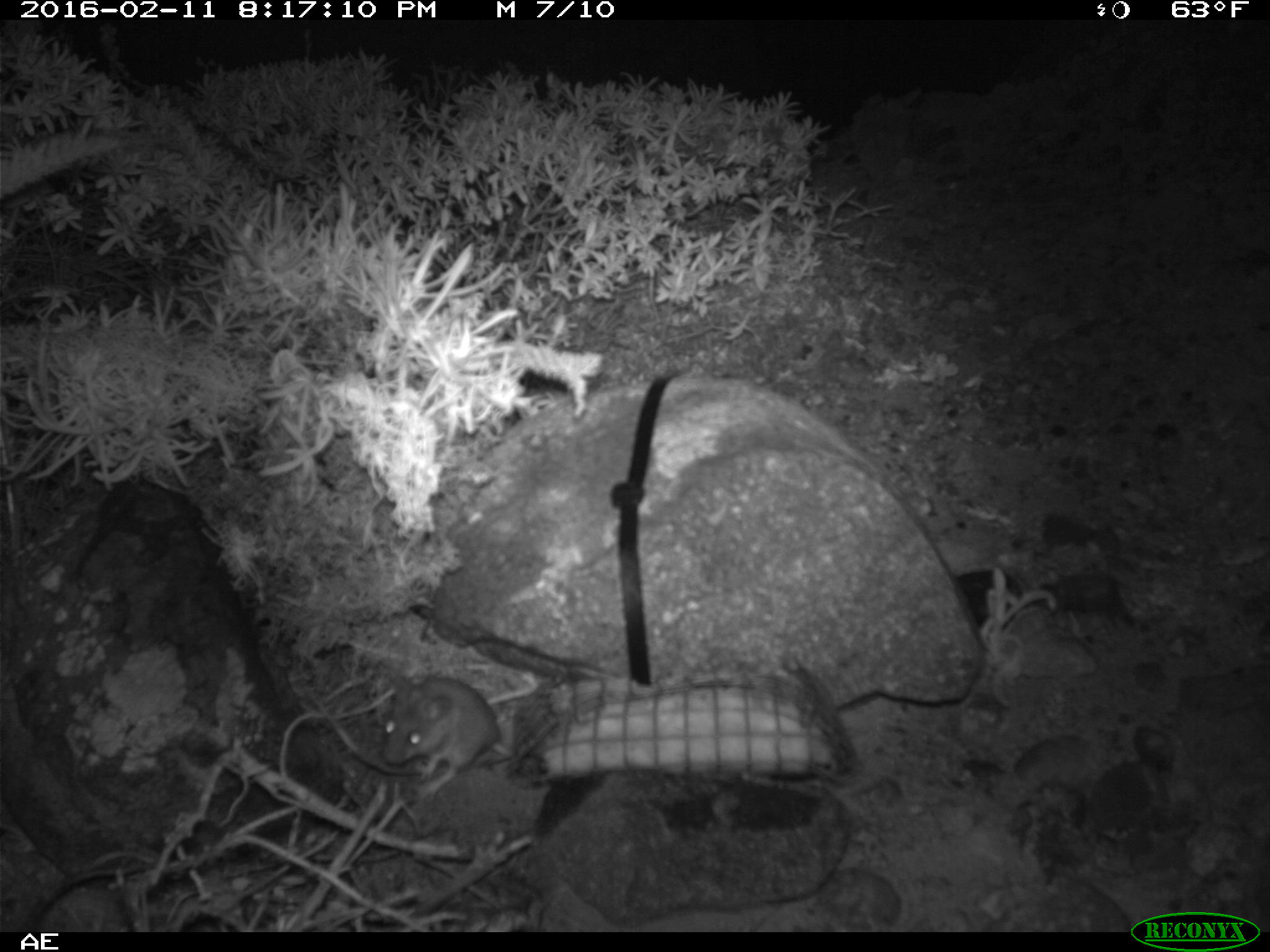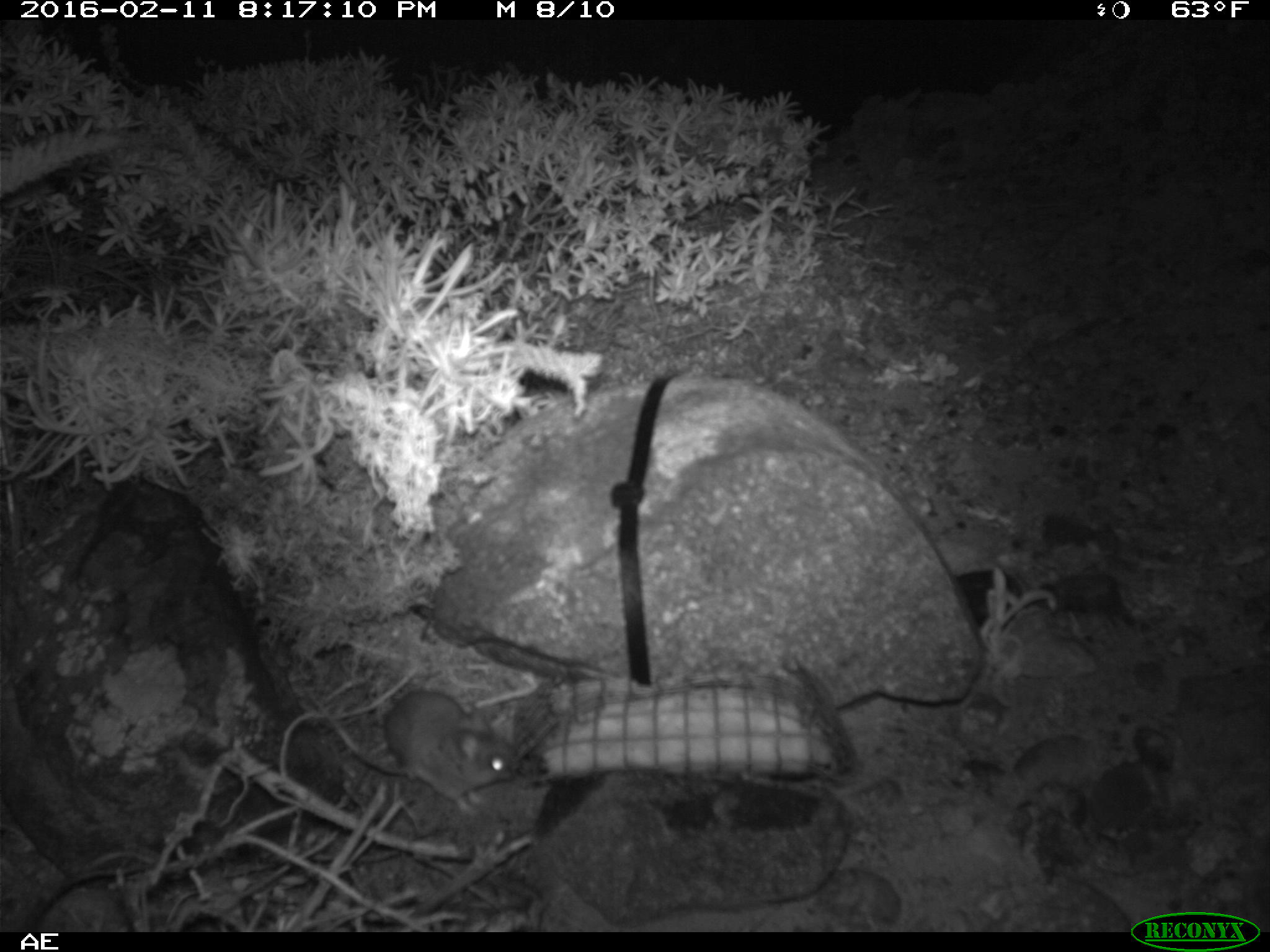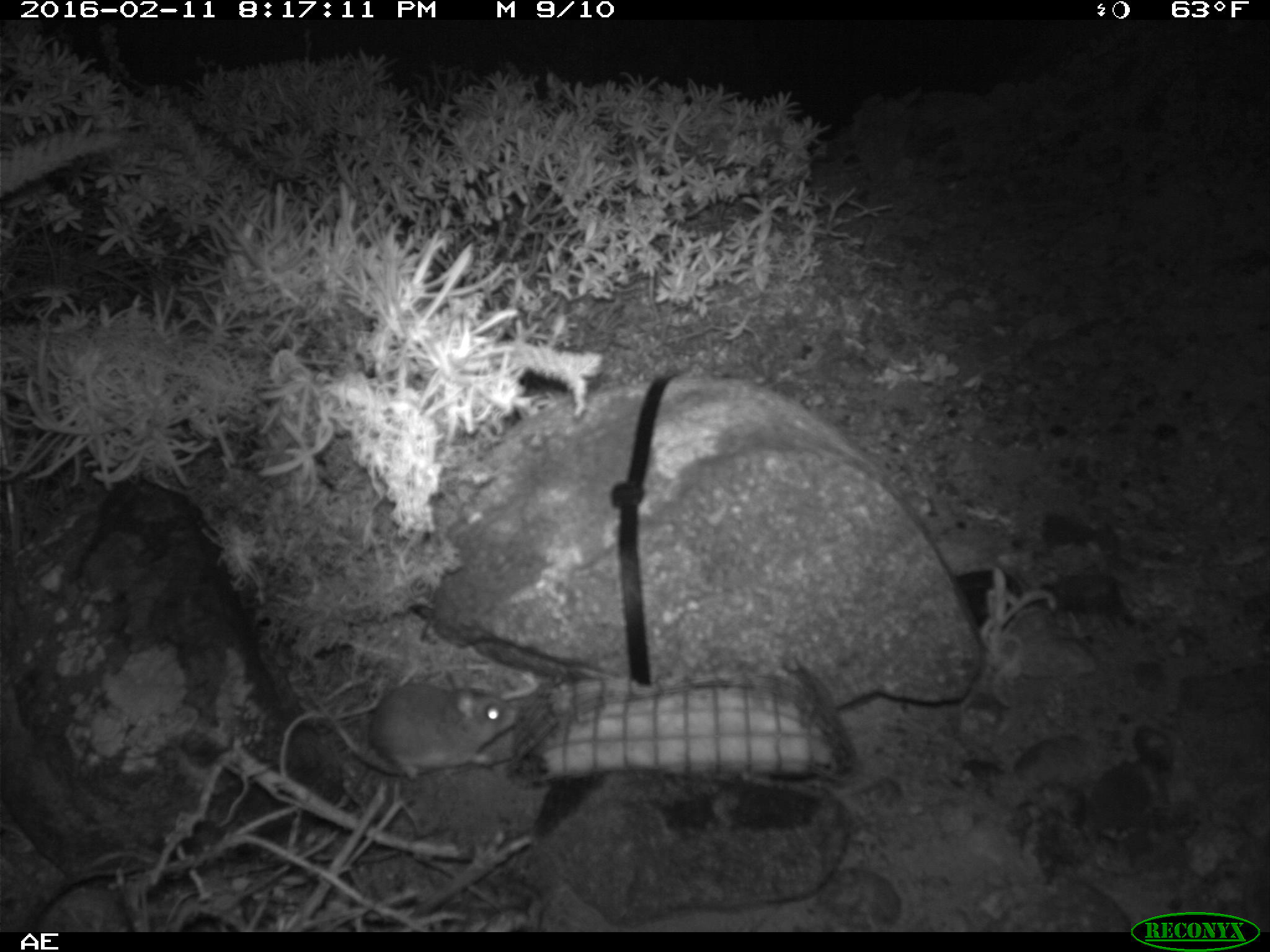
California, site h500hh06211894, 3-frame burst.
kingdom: Animalia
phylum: Chordata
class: Mammalia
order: Rodentia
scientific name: Rodentia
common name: rodent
Rodent (Rodentia).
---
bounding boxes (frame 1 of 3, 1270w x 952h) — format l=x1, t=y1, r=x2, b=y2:
rodent: l=382, t=676, r=512, b=802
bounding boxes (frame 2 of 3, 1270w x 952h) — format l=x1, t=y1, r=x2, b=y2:
rodent: l=382, t=687, r=516, b=819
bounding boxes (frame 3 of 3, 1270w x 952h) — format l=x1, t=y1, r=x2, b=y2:
rodent: l=368, t=684, r=520, b=782